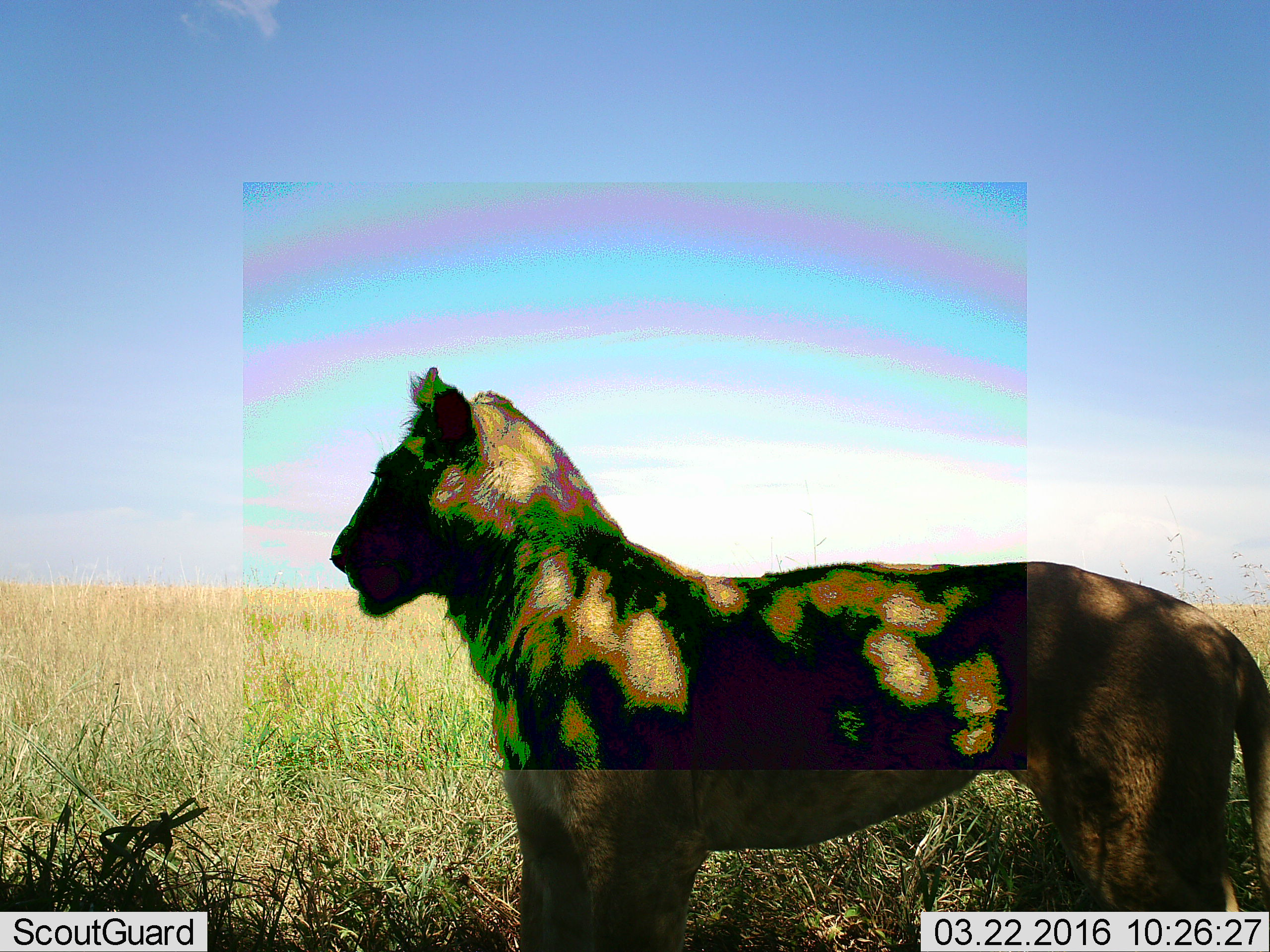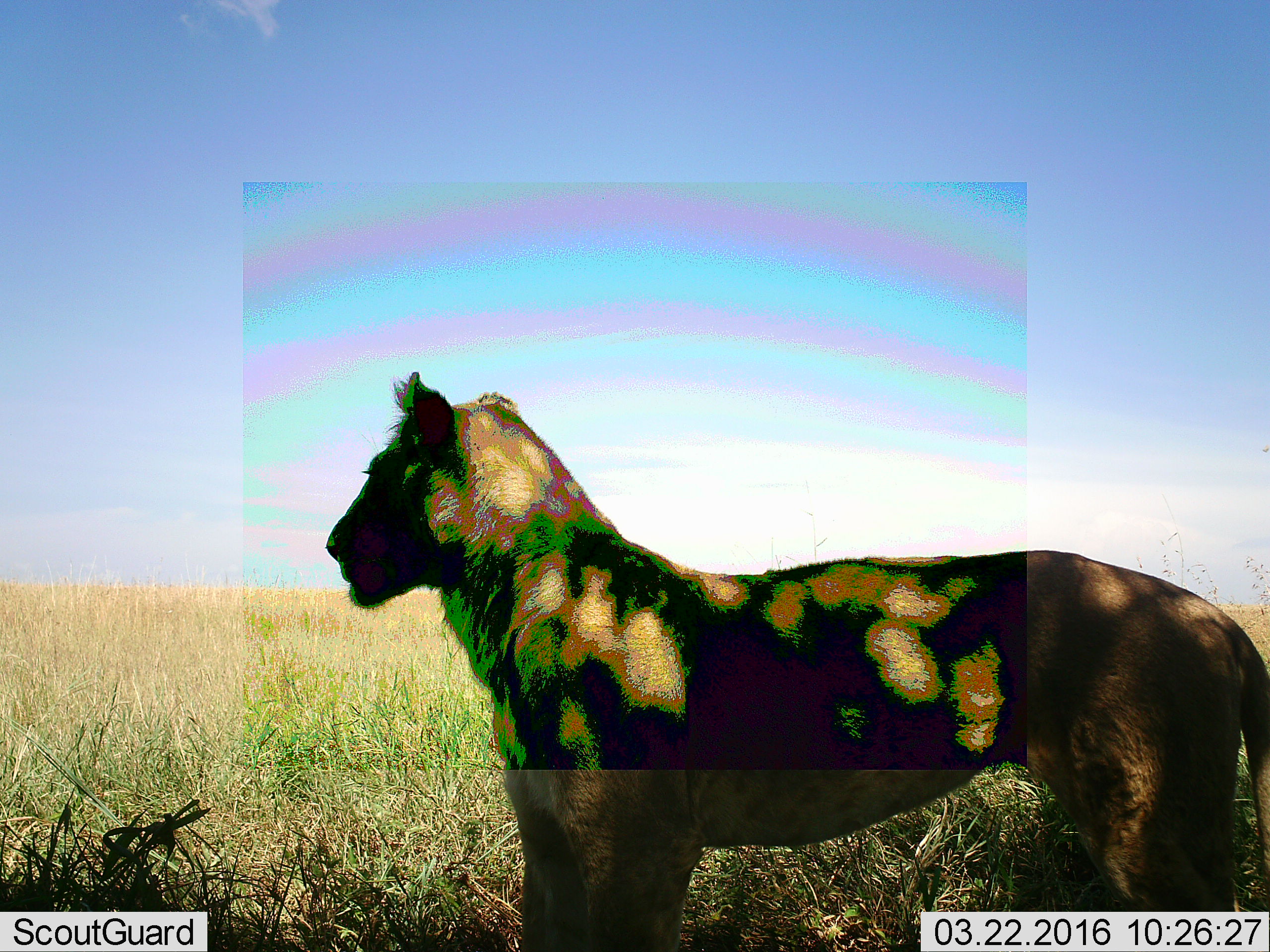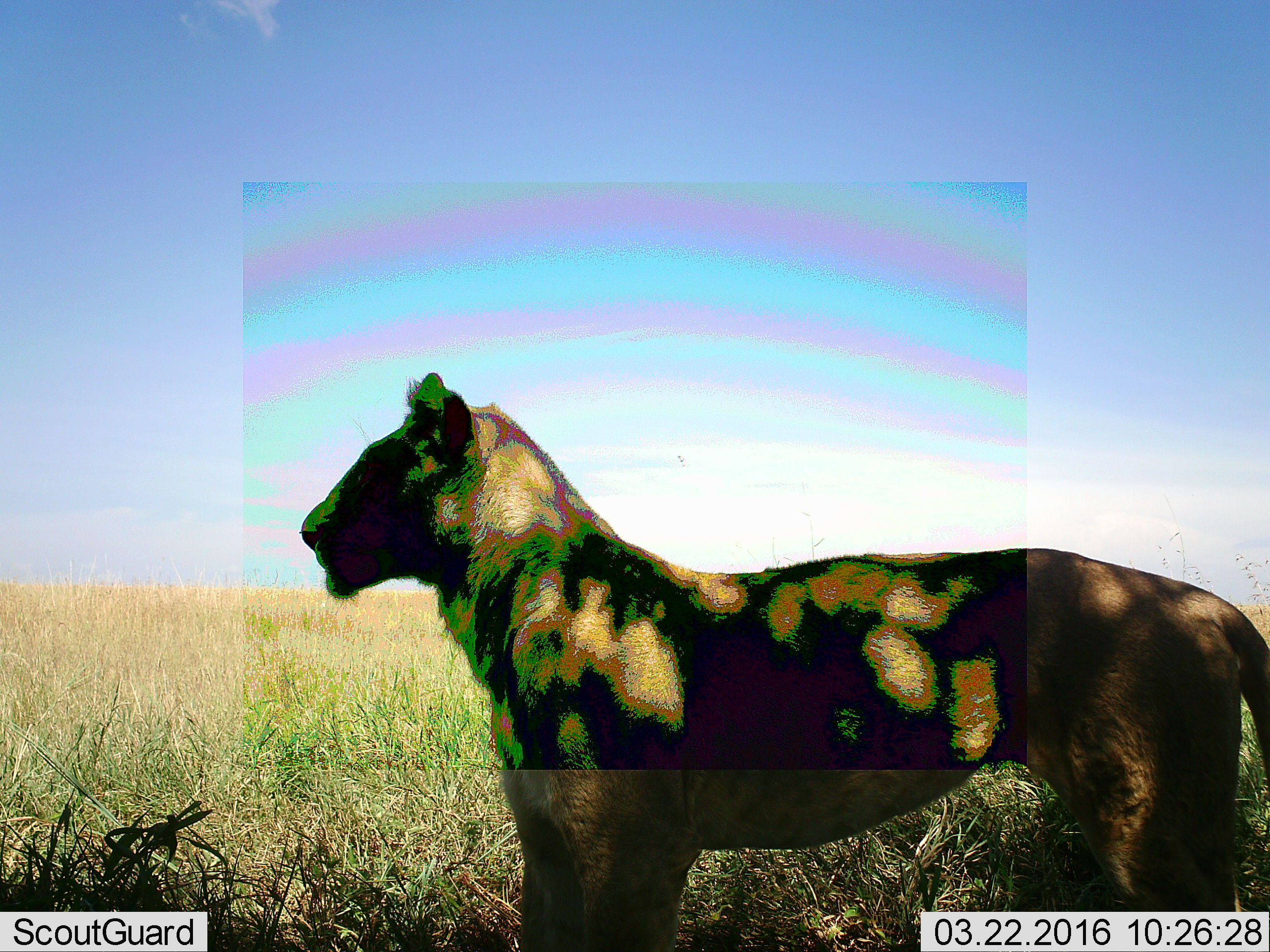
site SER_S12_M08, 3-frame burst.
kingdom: Animalia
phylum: Chordata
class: Mammalia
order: Carnivora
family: Felidae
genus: Panthera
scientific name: Panthera leo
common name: lion female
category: lionfemale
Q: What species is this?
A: Lionfemale (lion female) (Panthera leo).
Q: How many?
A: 1.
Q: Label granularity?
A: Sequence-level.